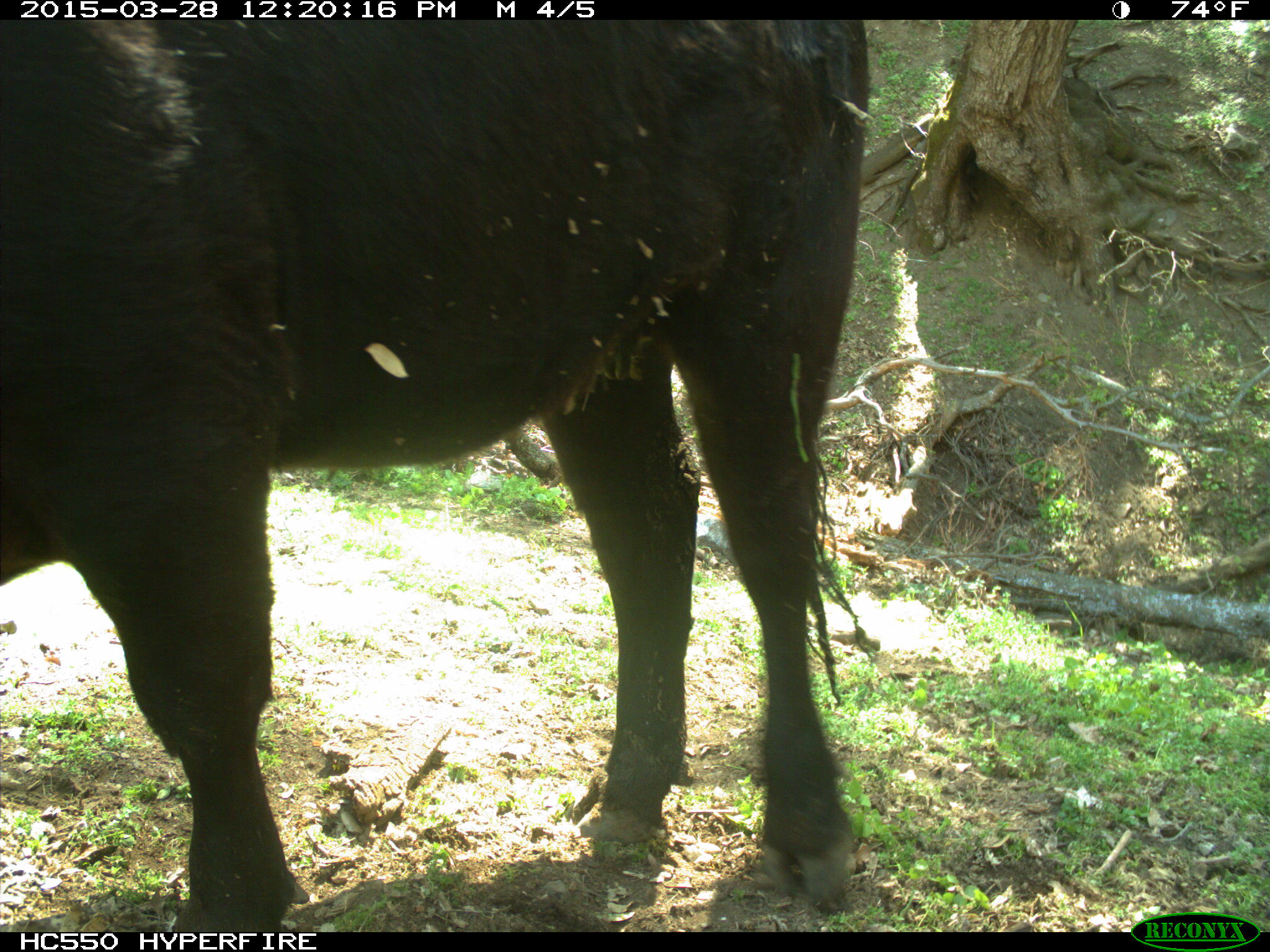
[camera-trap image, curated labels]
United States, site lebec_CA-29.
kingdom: Animalia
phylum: Chordata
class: Mammalia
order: Artiodactyla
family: Bovidae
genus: Bos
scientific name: Bos taurus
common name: domestic cow